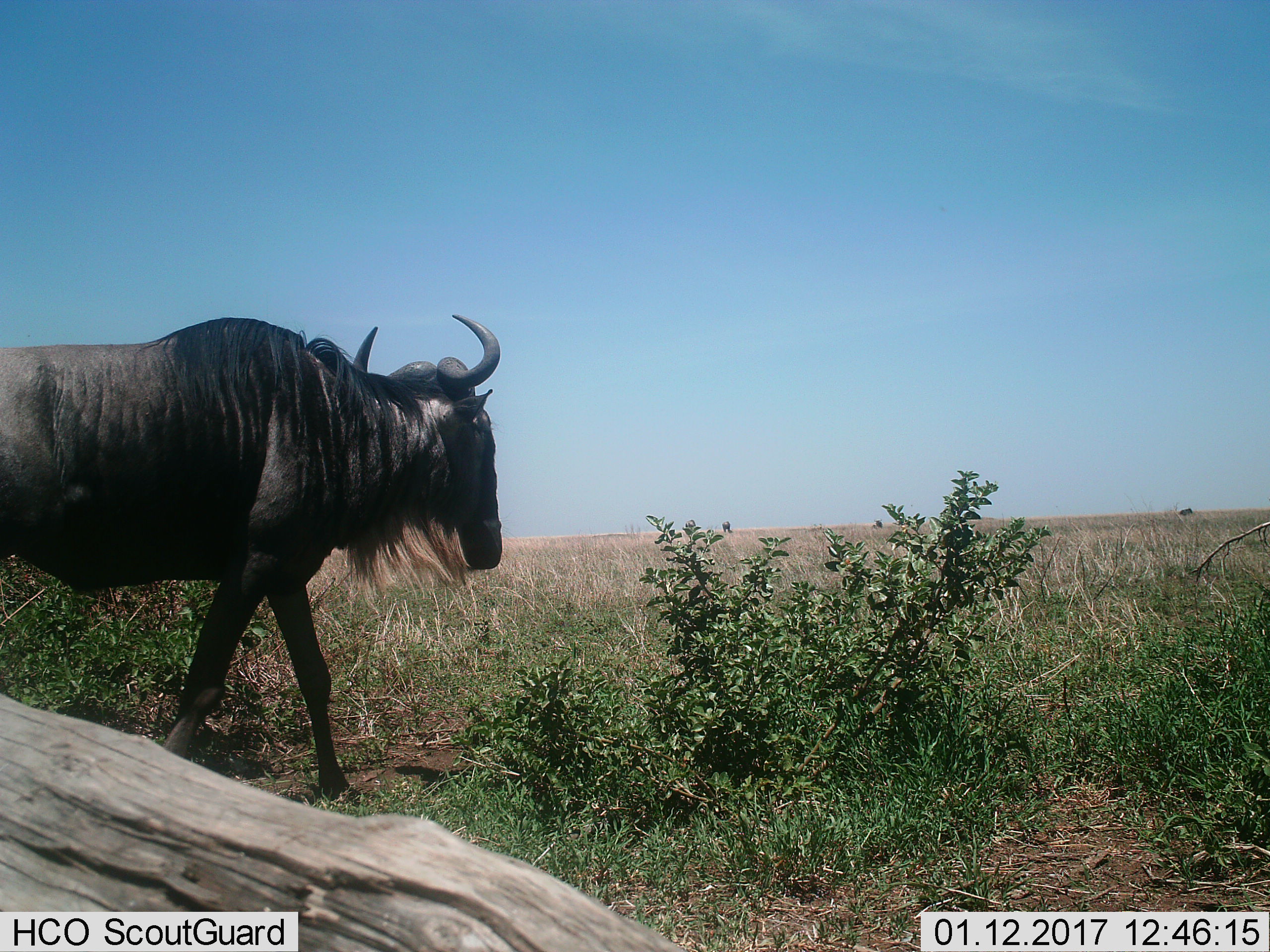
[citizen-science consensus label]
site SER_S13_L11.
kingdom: Animalia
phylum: Chordata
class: Mammalia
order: Artiodactyla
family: Bovidae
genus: Connochaetes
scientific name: Connochaetes taurinus taurinus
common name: blue wildebeest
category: wildebeestblue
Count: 1.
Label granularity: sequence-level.